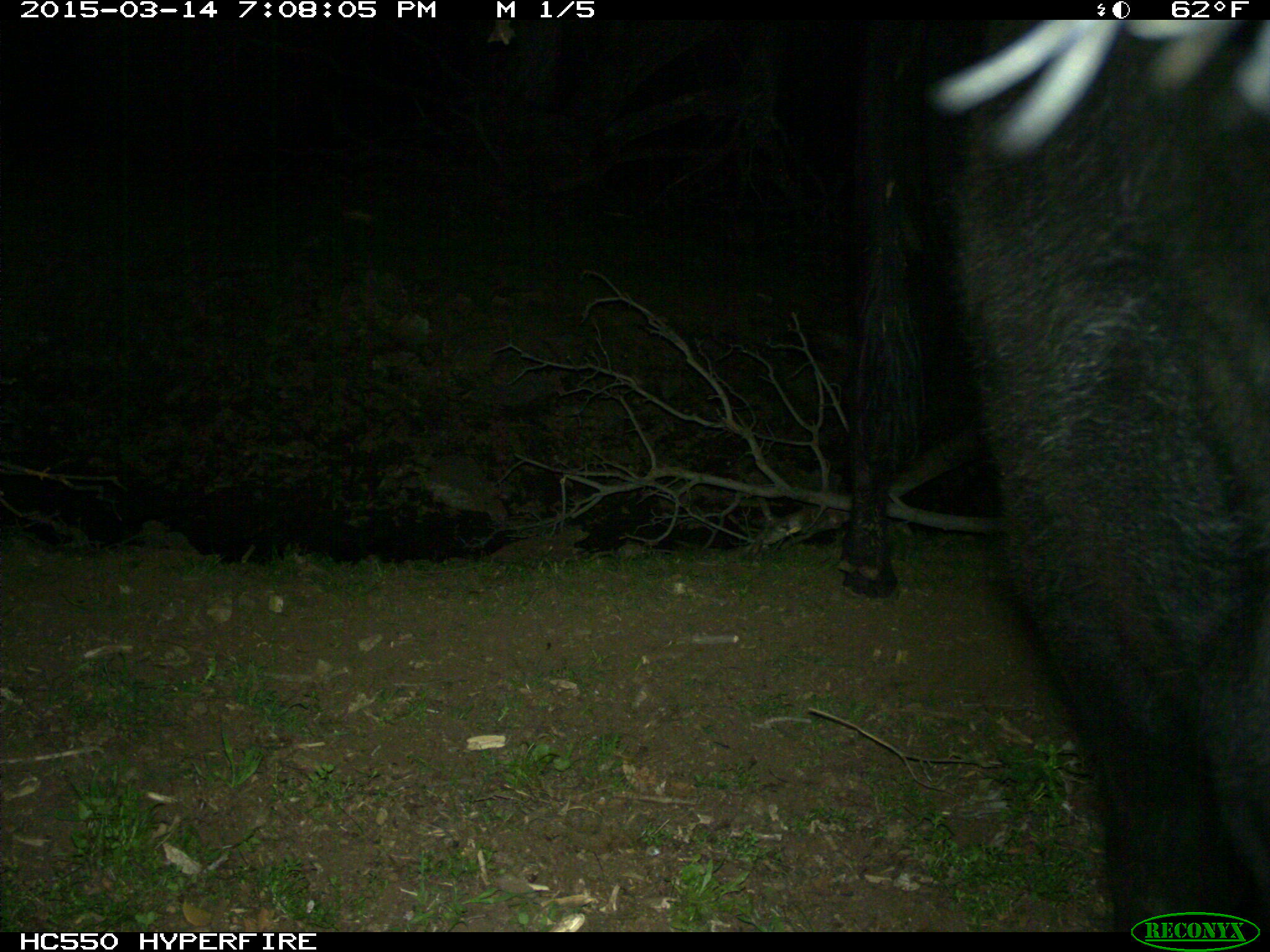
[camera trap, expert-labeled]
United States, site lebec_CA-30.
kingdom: Animalia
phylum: Chordata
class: Mammalia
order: Artiodactyla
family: Bovidae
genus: Bos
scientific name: Bos taurus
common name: domestic cow